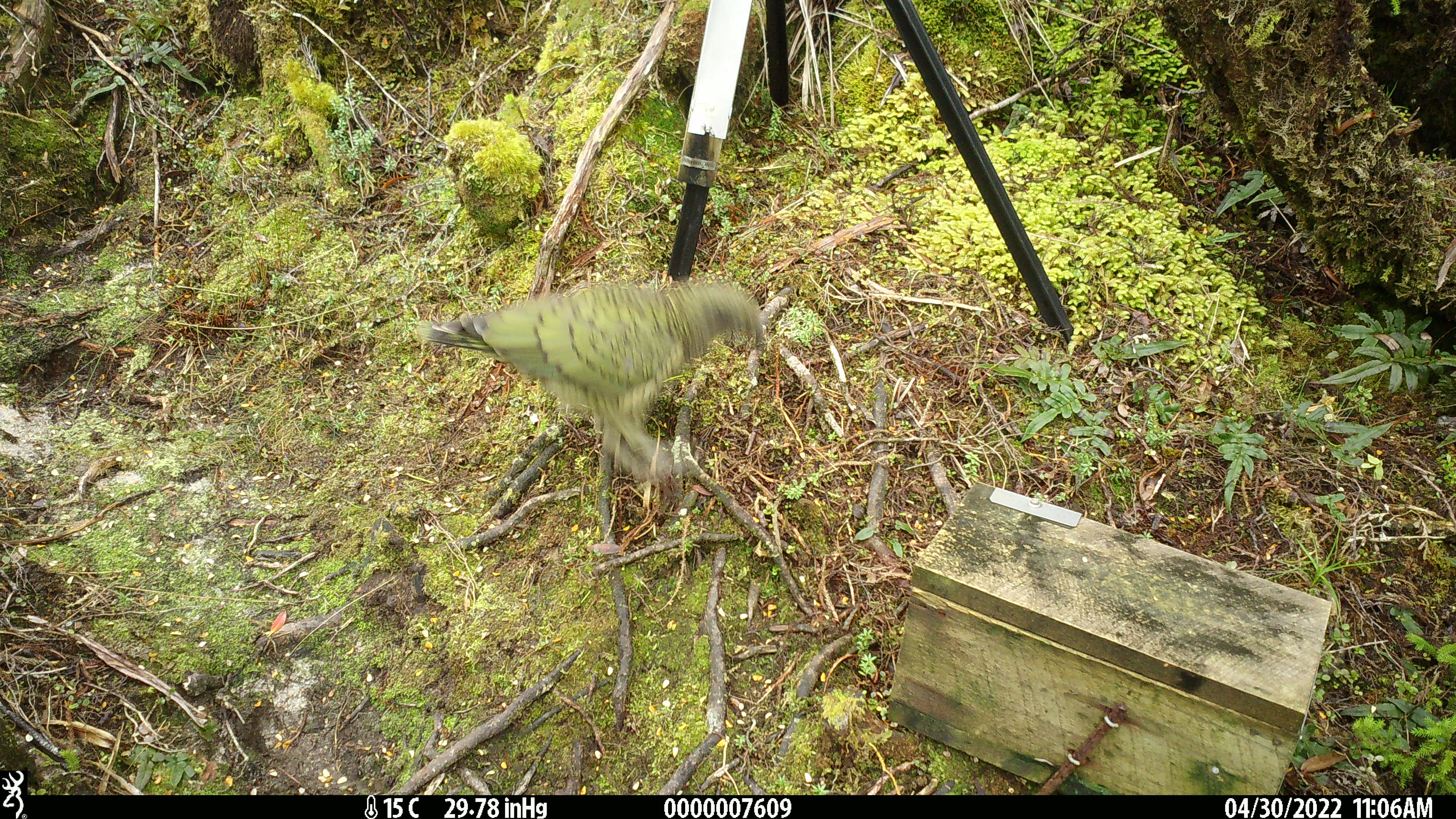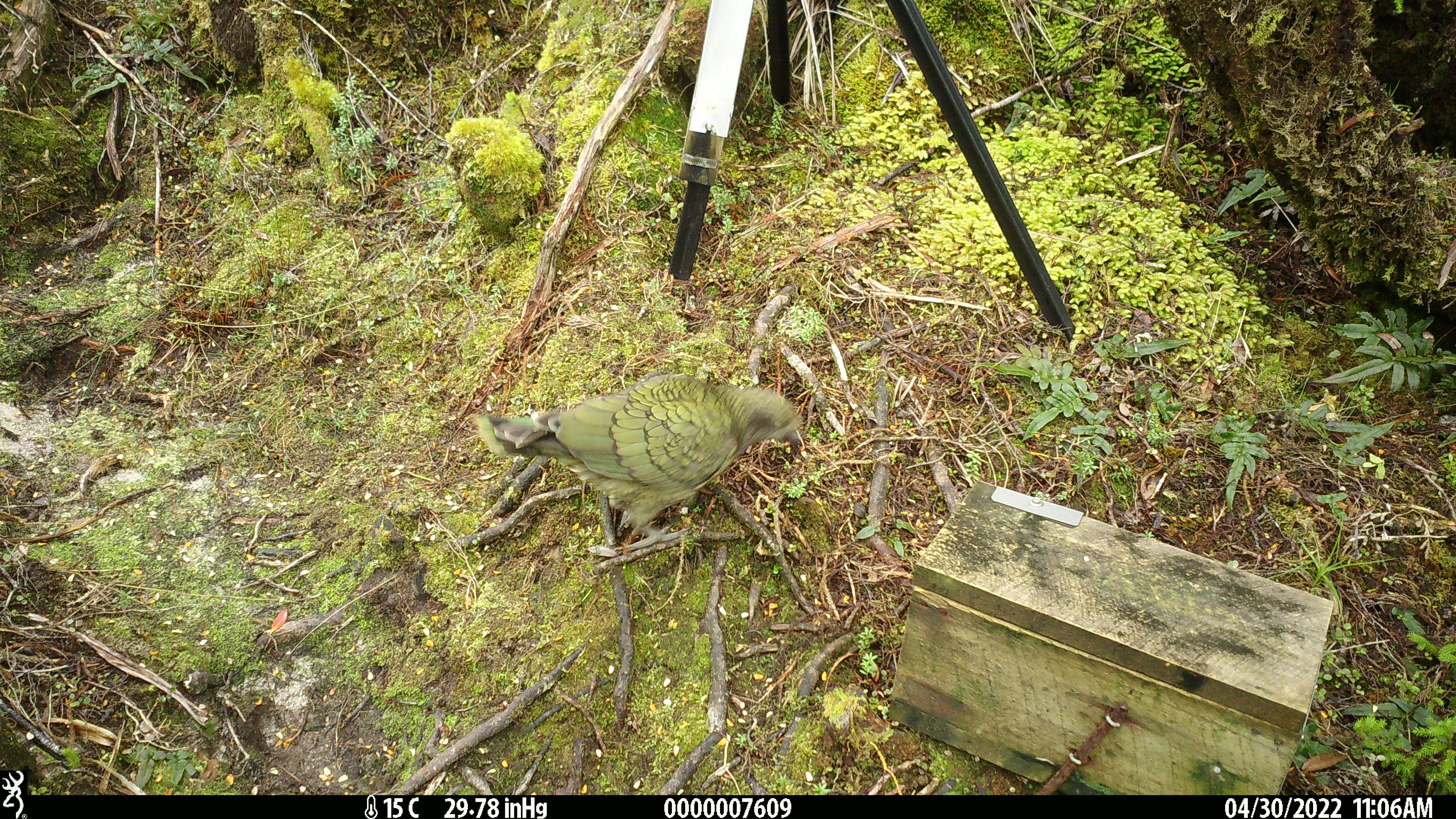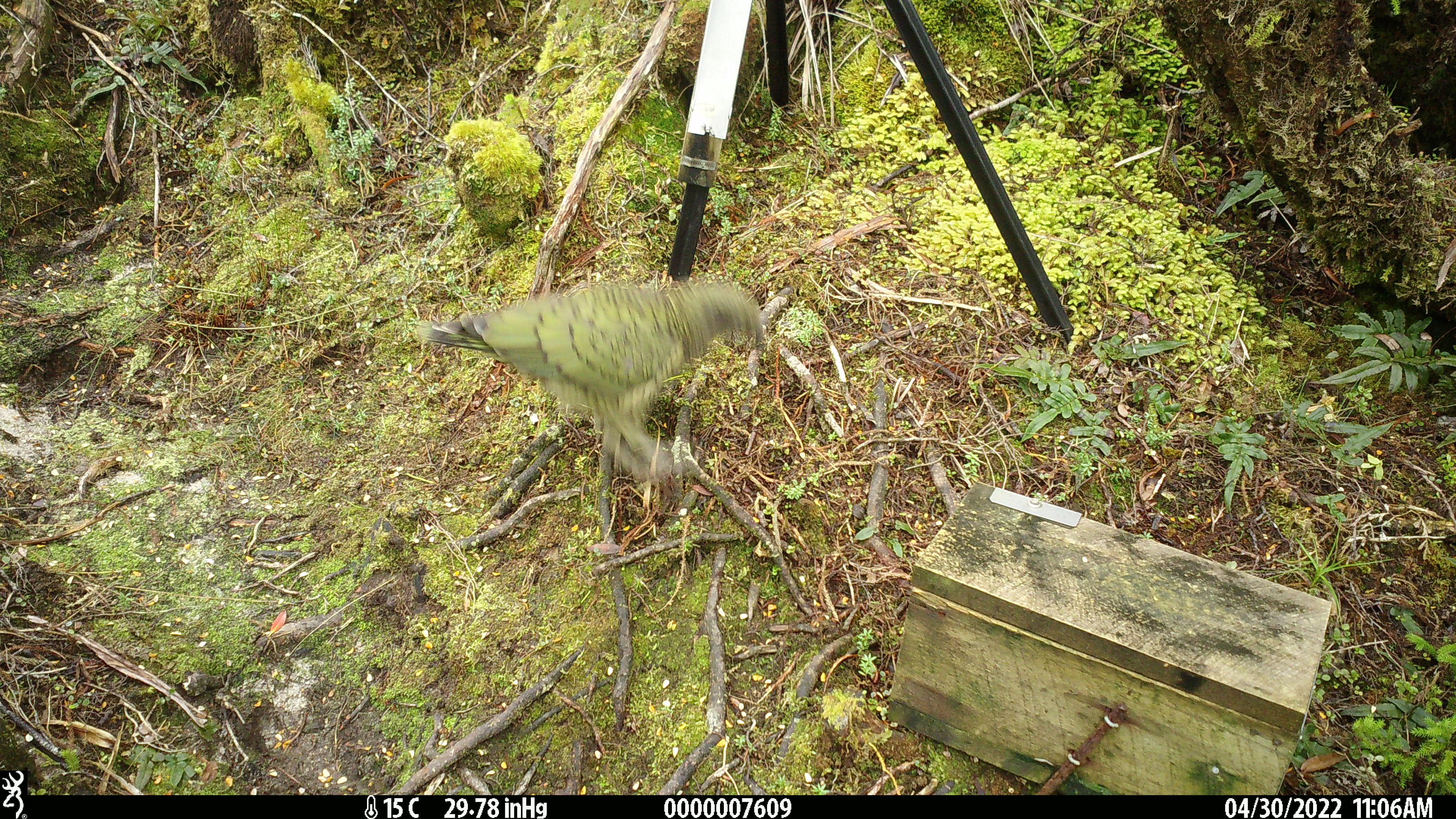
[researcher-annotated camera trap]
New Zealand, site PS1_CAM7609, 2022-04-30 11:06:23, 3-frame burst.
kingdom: Animalia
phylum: Chordata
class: Aves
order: Psittaciformes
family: Strigopidae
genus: Nestor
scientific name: Nestor notabilis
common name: kea